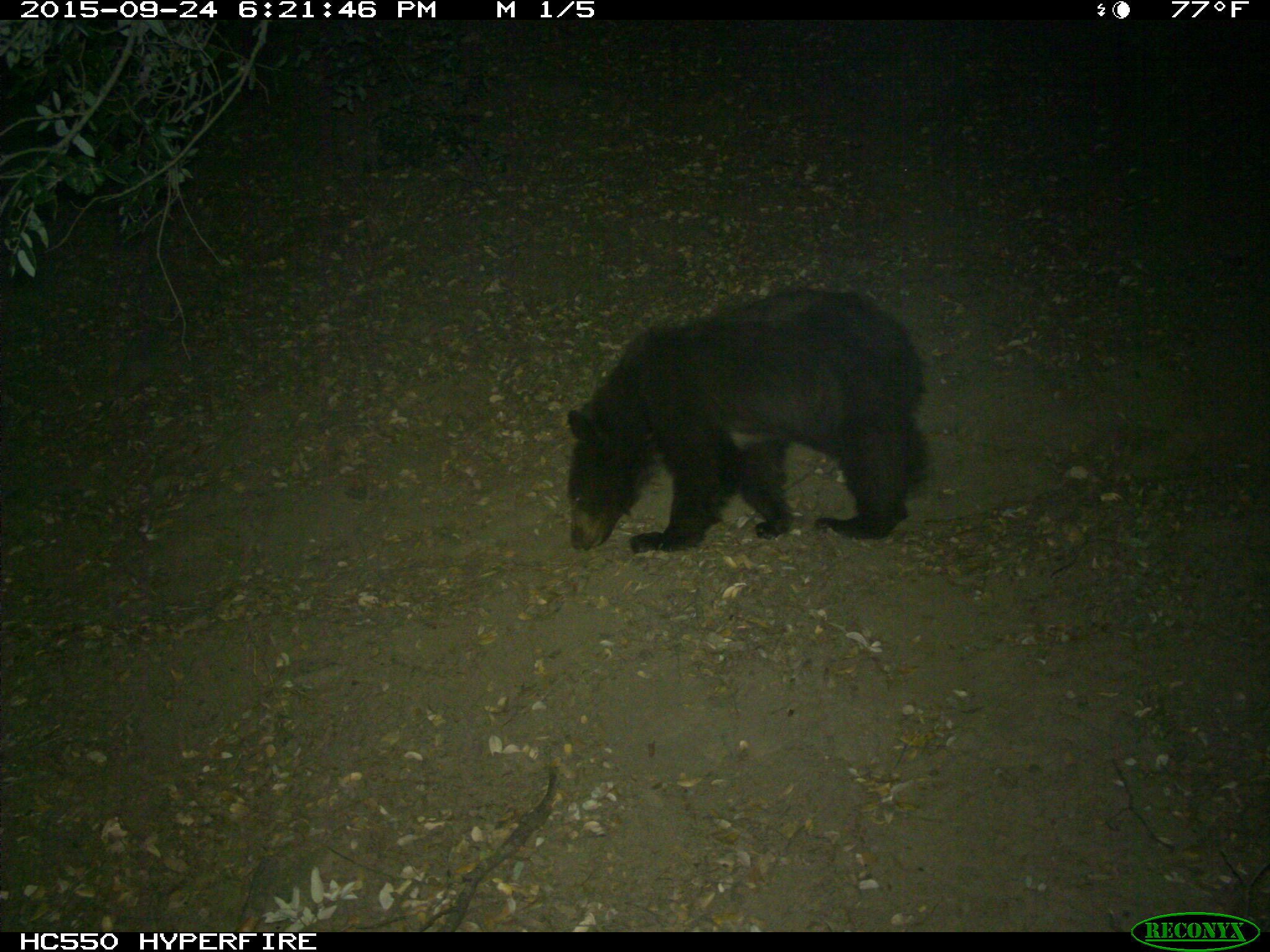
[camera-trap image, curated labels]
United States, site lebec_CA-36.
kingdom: Animalia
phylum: Chordata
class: Mammalia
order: Carnivora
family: Ursidae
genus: Ursus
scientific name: Ursus americanus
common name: american black bear